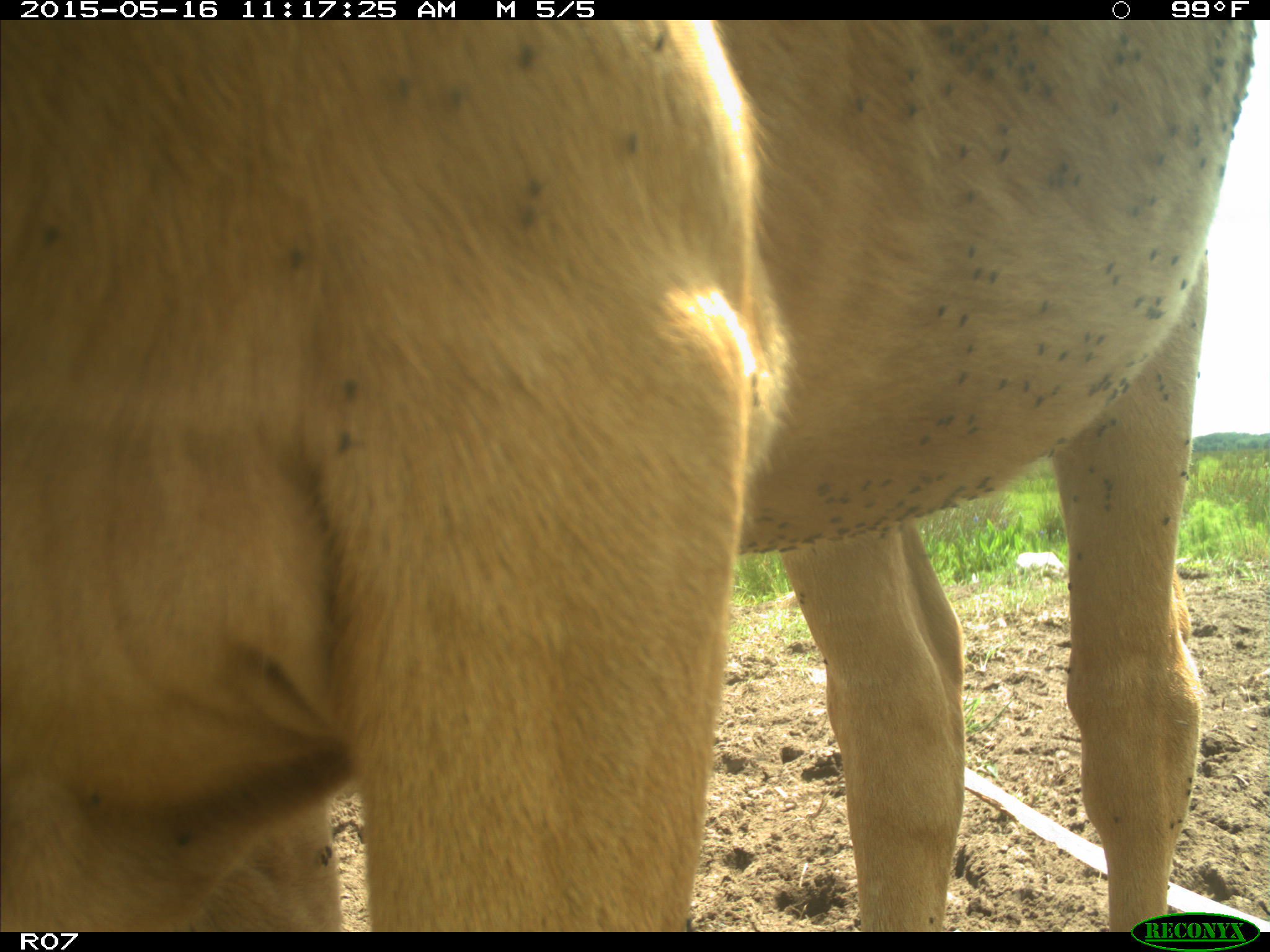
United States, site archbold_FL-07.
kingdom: Animalia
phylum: Chordata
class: Mammalia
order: Artiodactyla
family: Bovidae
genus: Bos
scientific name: Bos taurus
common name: domestic cow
Bos taurus (domestic cow).